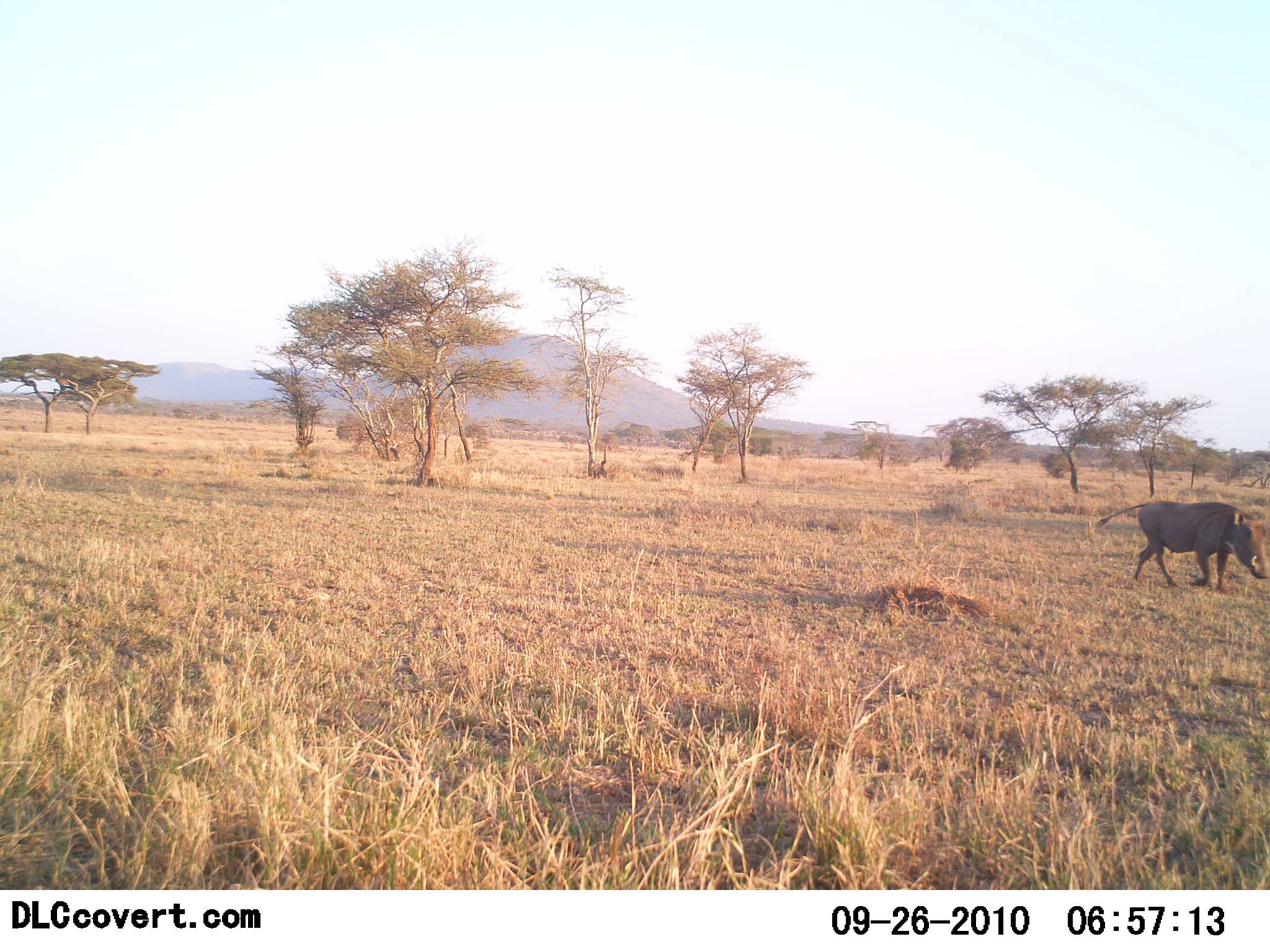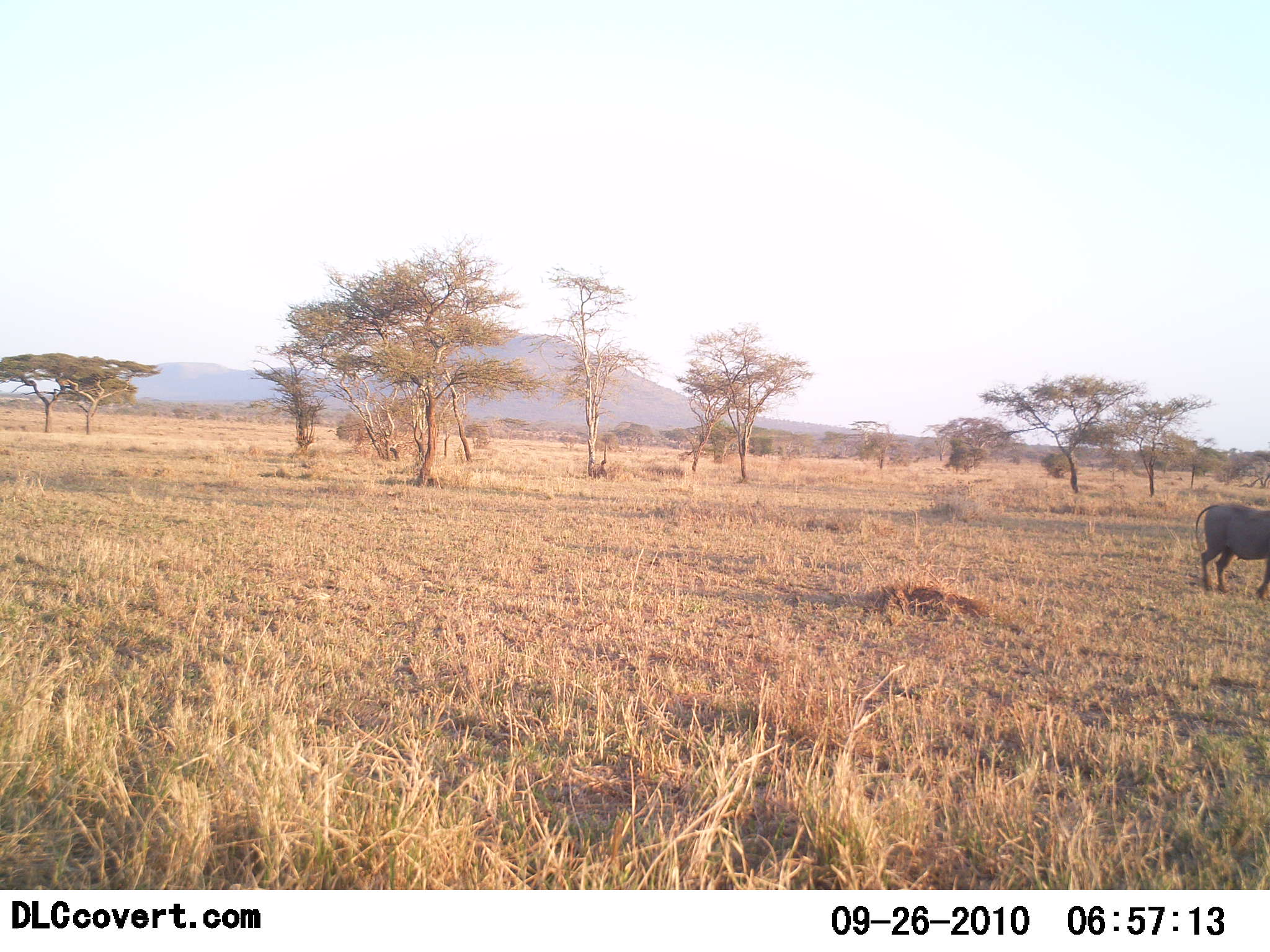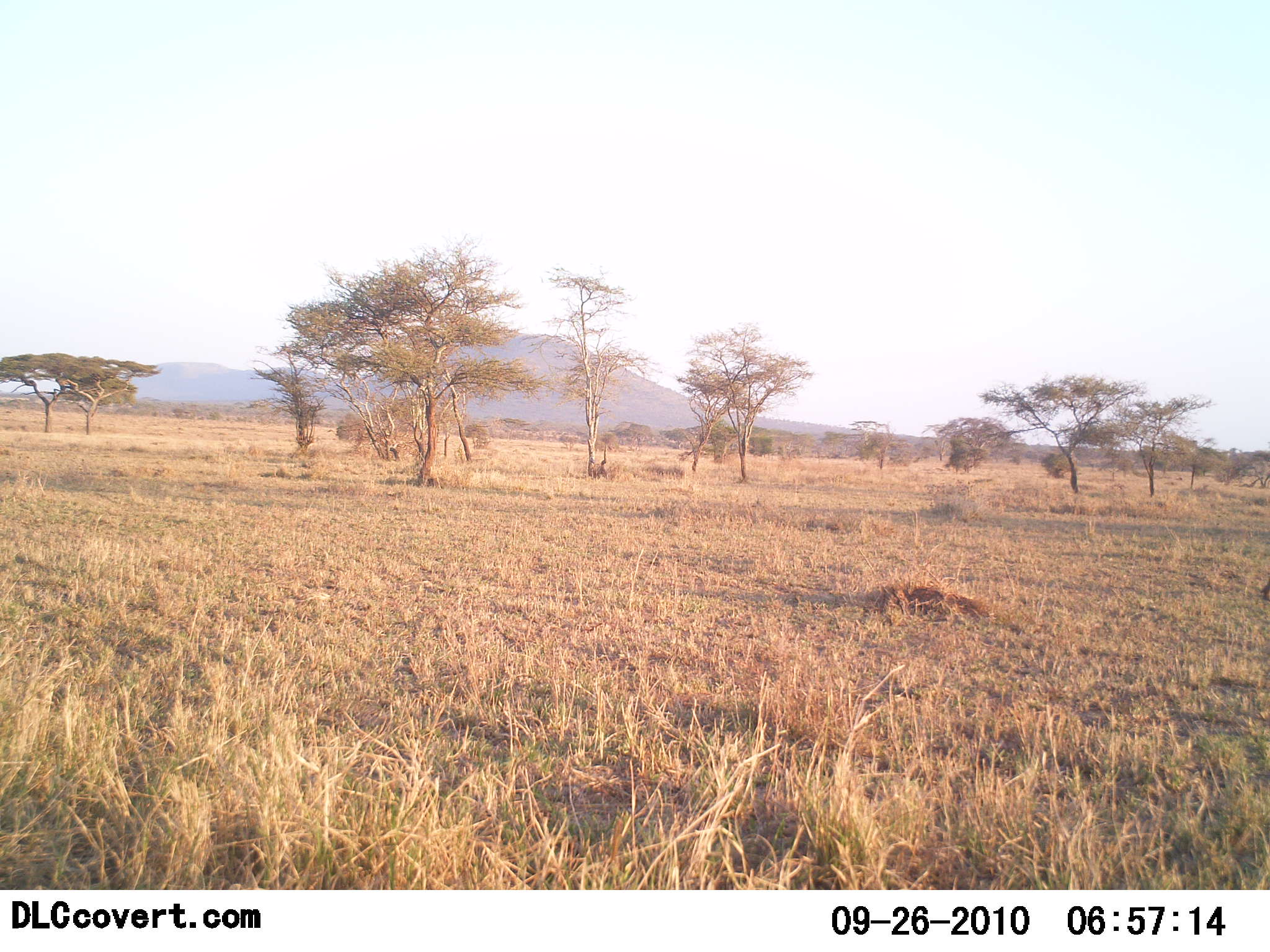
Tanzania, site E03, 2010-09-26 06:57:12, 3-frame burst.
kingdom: Animalia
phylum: Chordata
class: Mammalia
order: Artiodactyla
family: Suidae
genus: Phacochoerus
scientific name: Phacochoerus africanus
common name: warthog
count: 1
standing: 0%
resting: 0%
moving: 100%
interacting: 0%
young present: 0%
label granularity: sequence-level